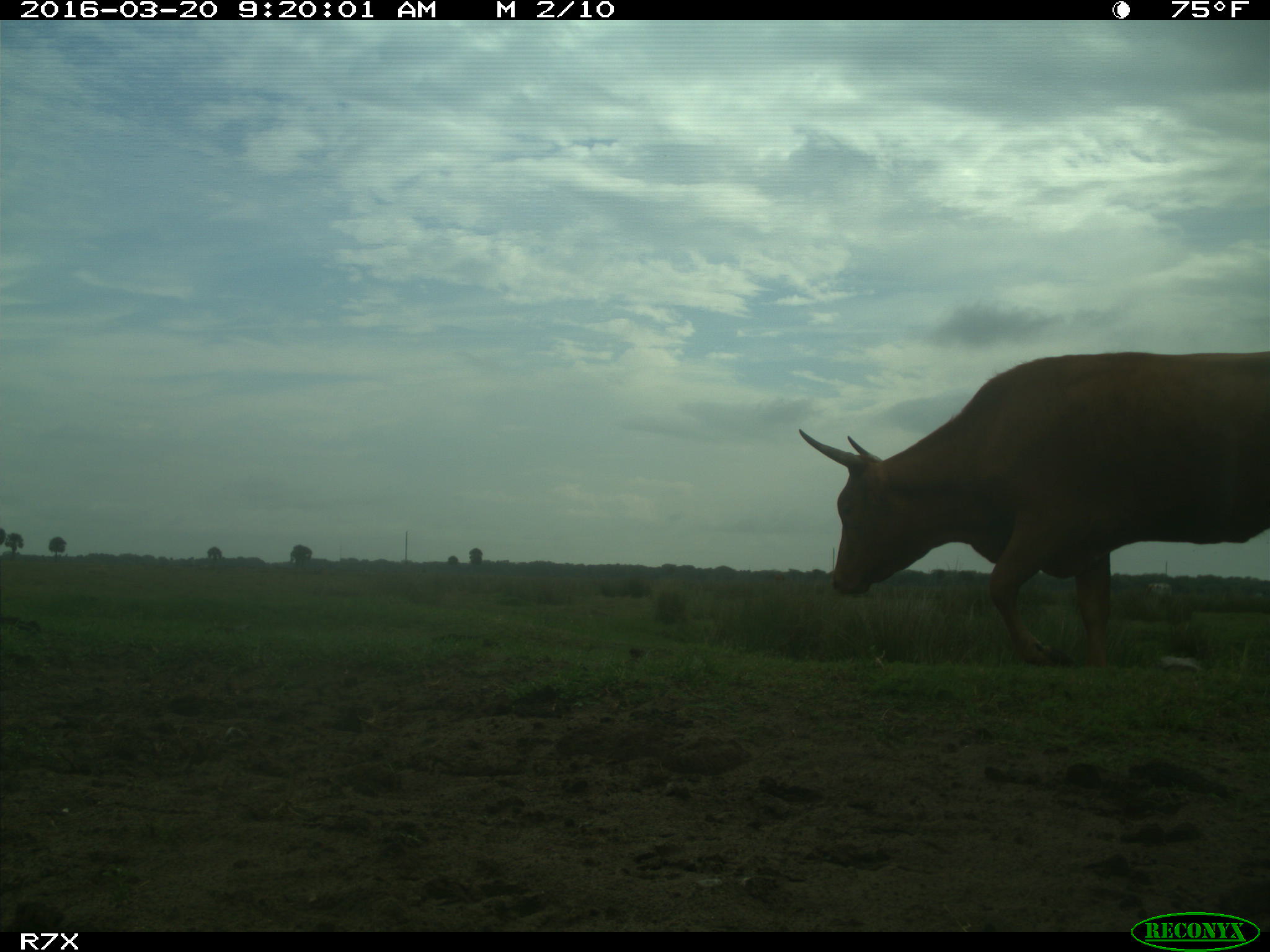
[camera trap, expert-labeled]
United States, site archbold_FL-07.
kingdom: Animalia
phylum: Chordata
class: Mammalia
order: Artiodactyla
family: Bovidae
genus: Bos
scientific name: Bos taurus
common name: domestic cow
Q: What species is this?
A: Bos taurus (domestic cow).